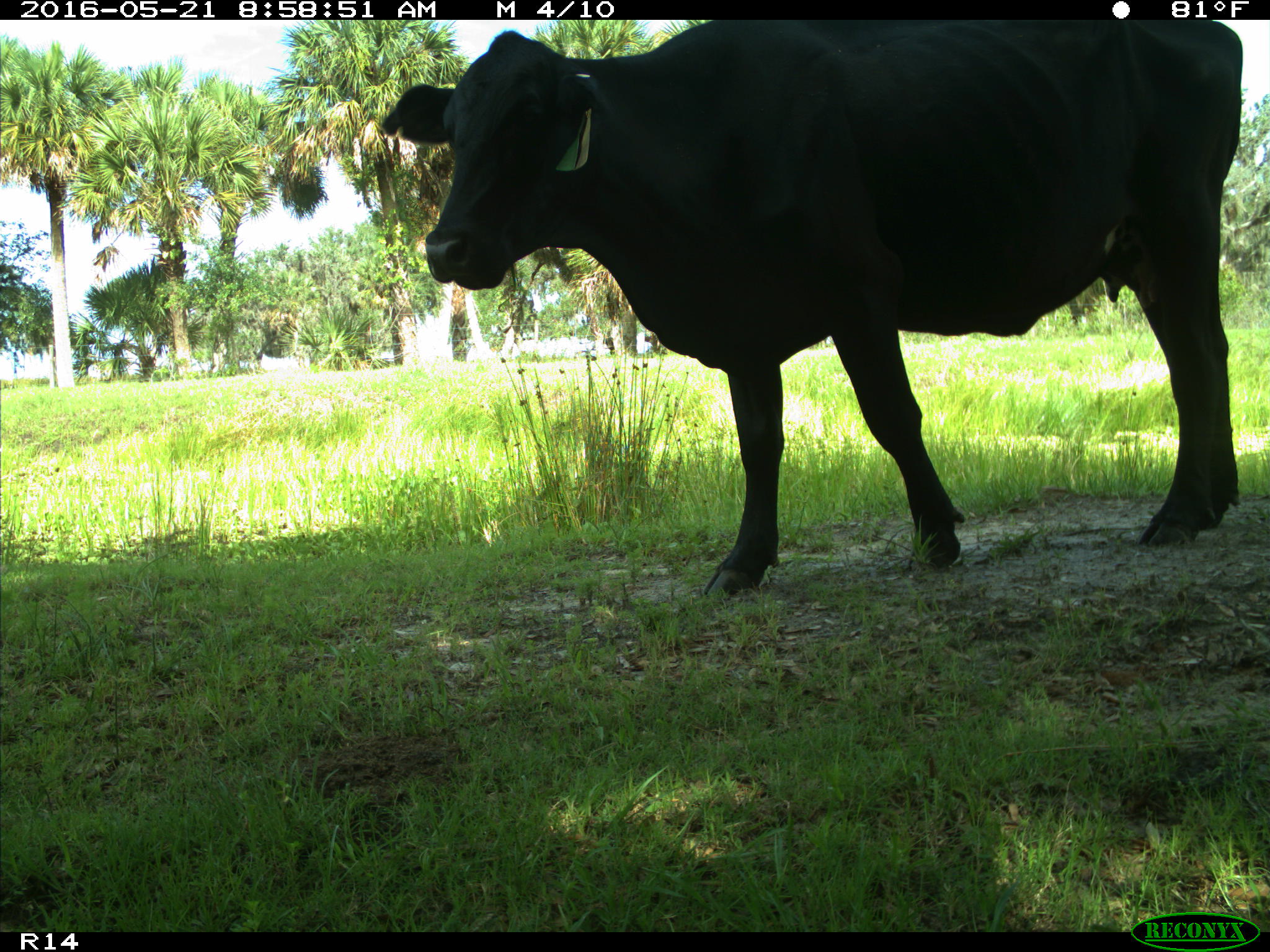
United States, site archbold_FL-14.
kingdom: Animalia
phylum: Chordata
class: Mammalia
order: Artiodactyla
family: Bovidae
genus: Bos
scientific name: Bos taurus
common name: domestic cow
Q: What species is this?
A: Bos taurus (domestic cow).